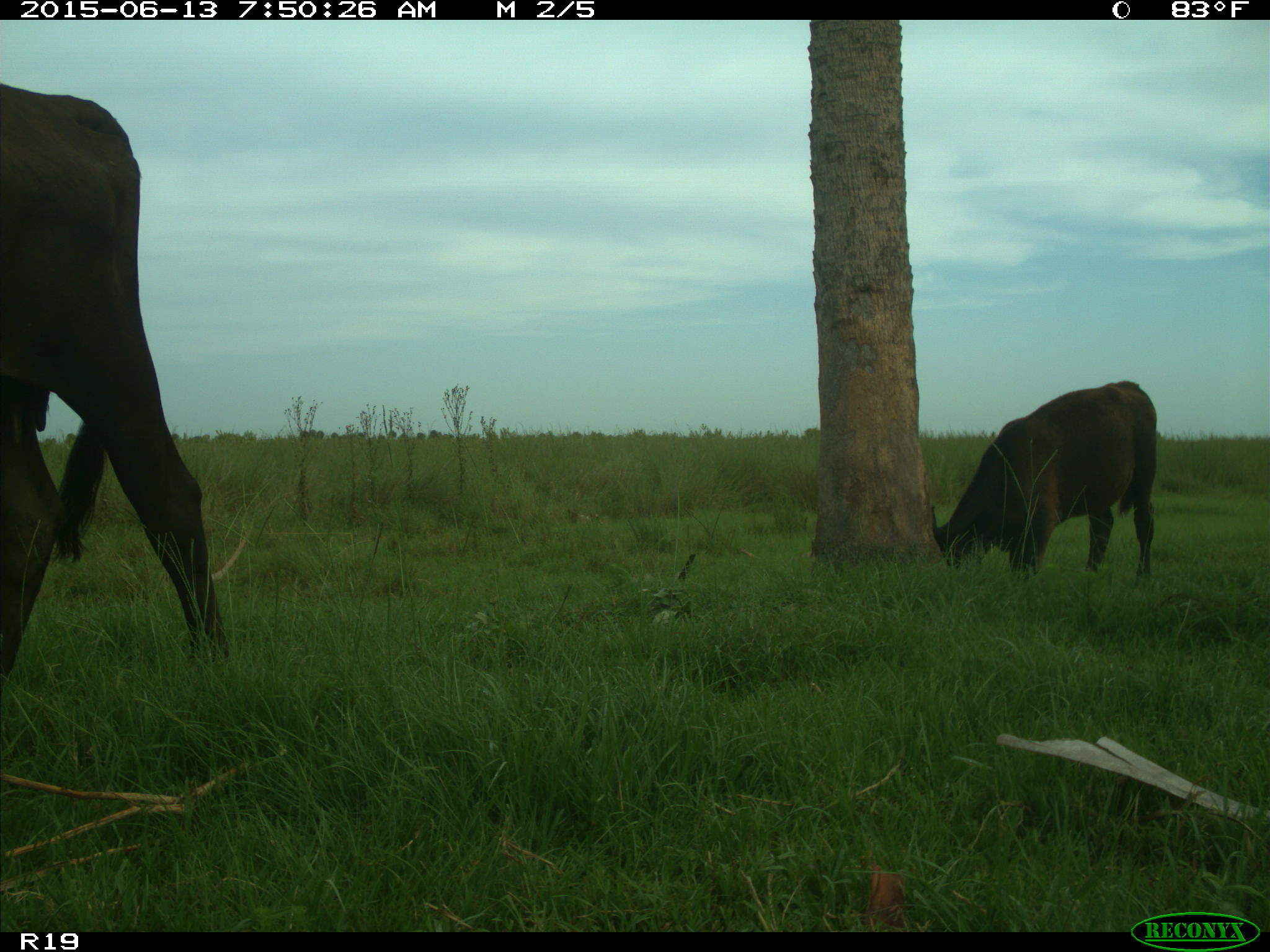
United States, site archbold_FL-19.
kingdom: Animalia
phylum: Chordata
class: Mammalia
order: Artiodactyla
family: Bovidae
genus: Bos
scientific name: Bos taurus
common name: domestic cow